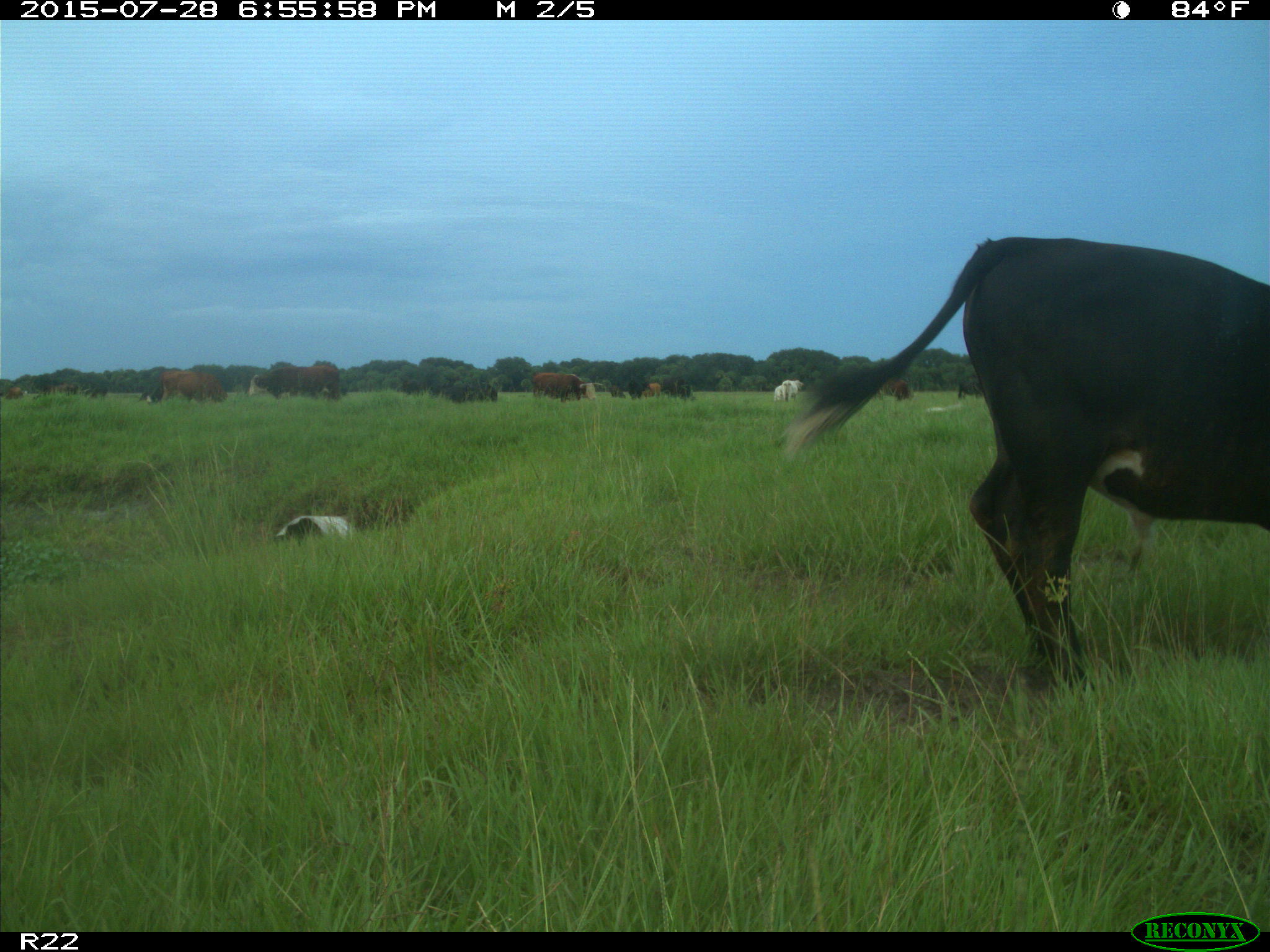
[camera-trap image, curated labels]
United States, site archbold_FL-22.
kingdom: Animalia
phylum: Chordata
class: Mammalia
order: Artiodactyla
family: Bovidae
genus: Bos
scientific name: Bos taurus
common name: domestic cow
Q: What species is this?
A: Bos taurus (domestic cow).